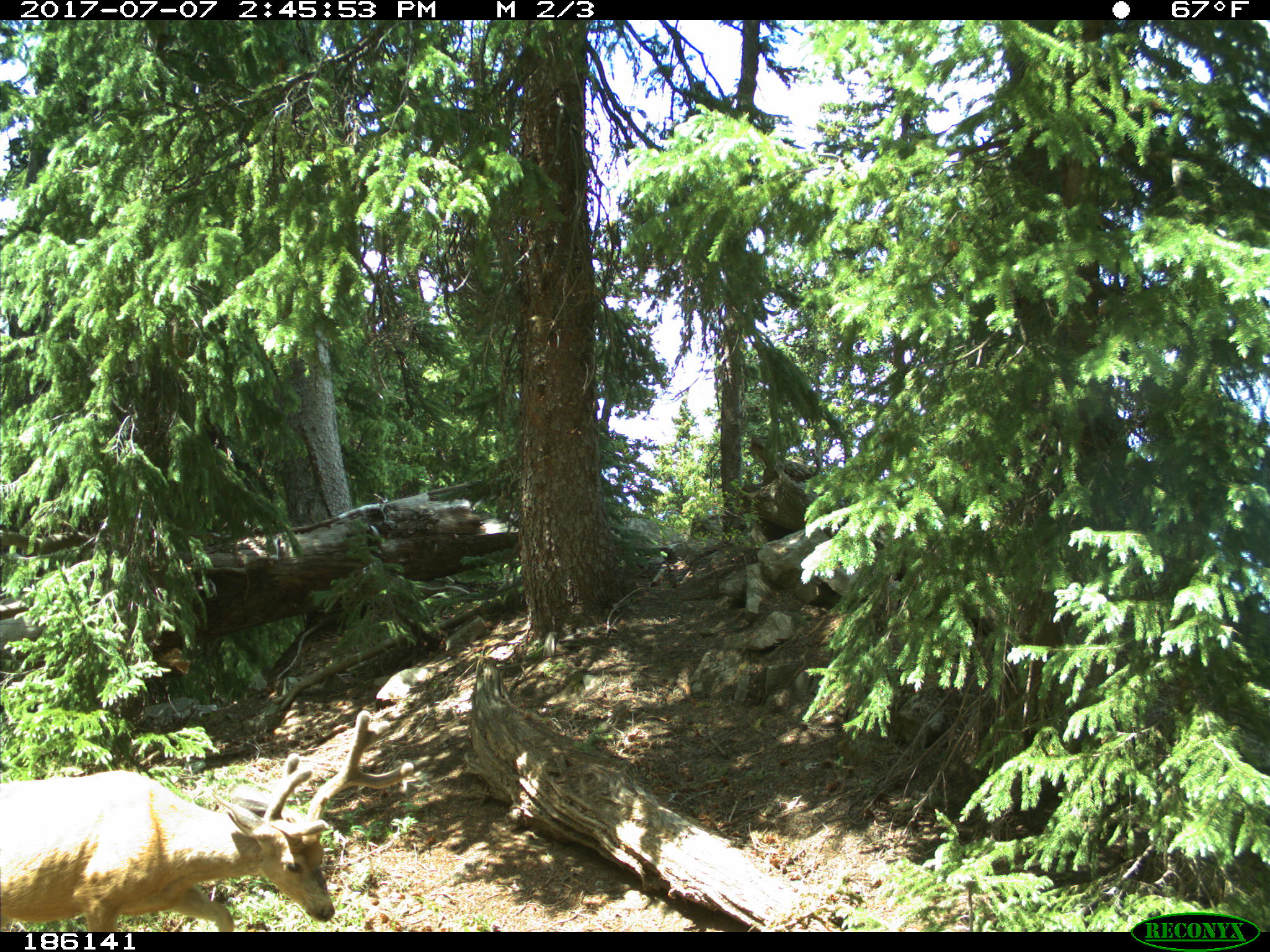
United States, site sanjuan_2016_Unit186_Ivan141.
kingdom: Animalia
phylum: Chordata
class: Mammalia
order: Artiodactyla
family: Cervidae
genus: Odocoileus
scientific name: Odocoileus hemionus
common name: mule deer